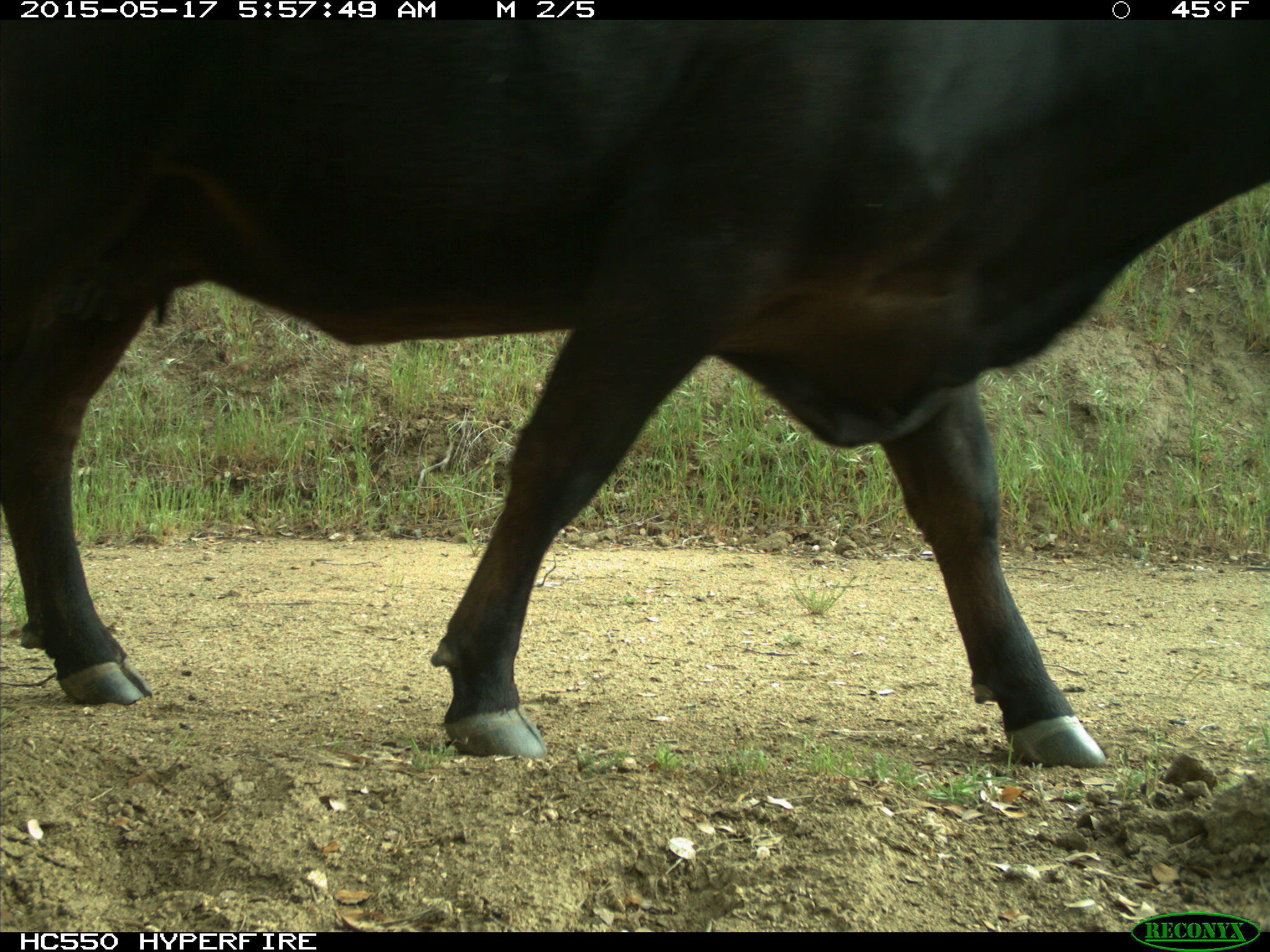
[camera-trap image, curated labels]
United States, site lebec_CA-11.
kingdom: Animalia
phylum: Chordata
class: Mammalia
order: Artiodactyla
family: Bovidae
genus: Bos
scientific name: Bos taurus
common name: domestic cow